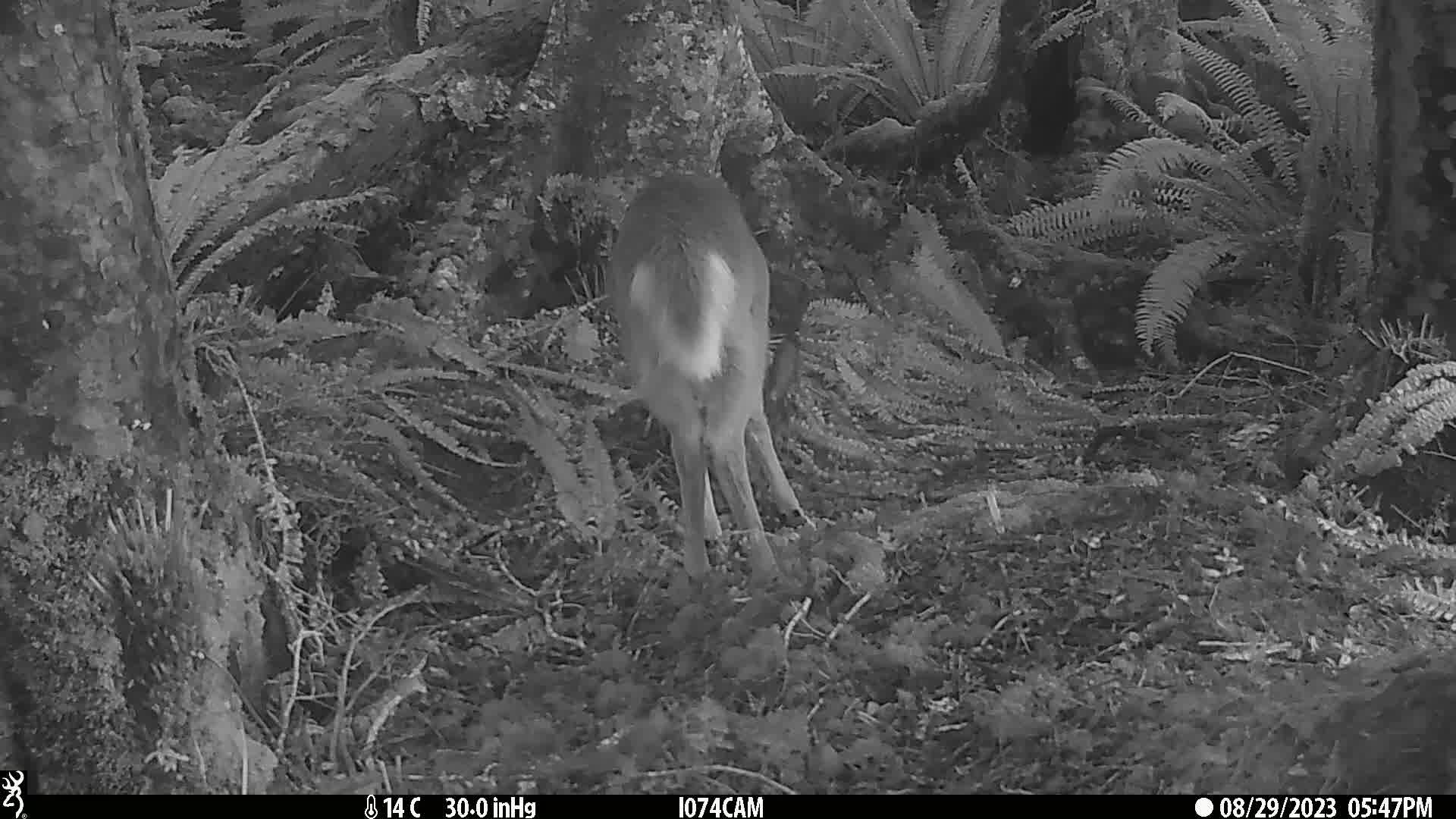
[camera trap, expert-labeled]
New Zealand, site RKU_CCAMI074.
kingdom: Animalia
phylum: Chordata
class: Mammalia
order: Artiodactyla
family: Cervidae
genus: Odocoileus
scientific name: Odocoileus virginianus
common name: white-tailed deer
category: white tailed deer